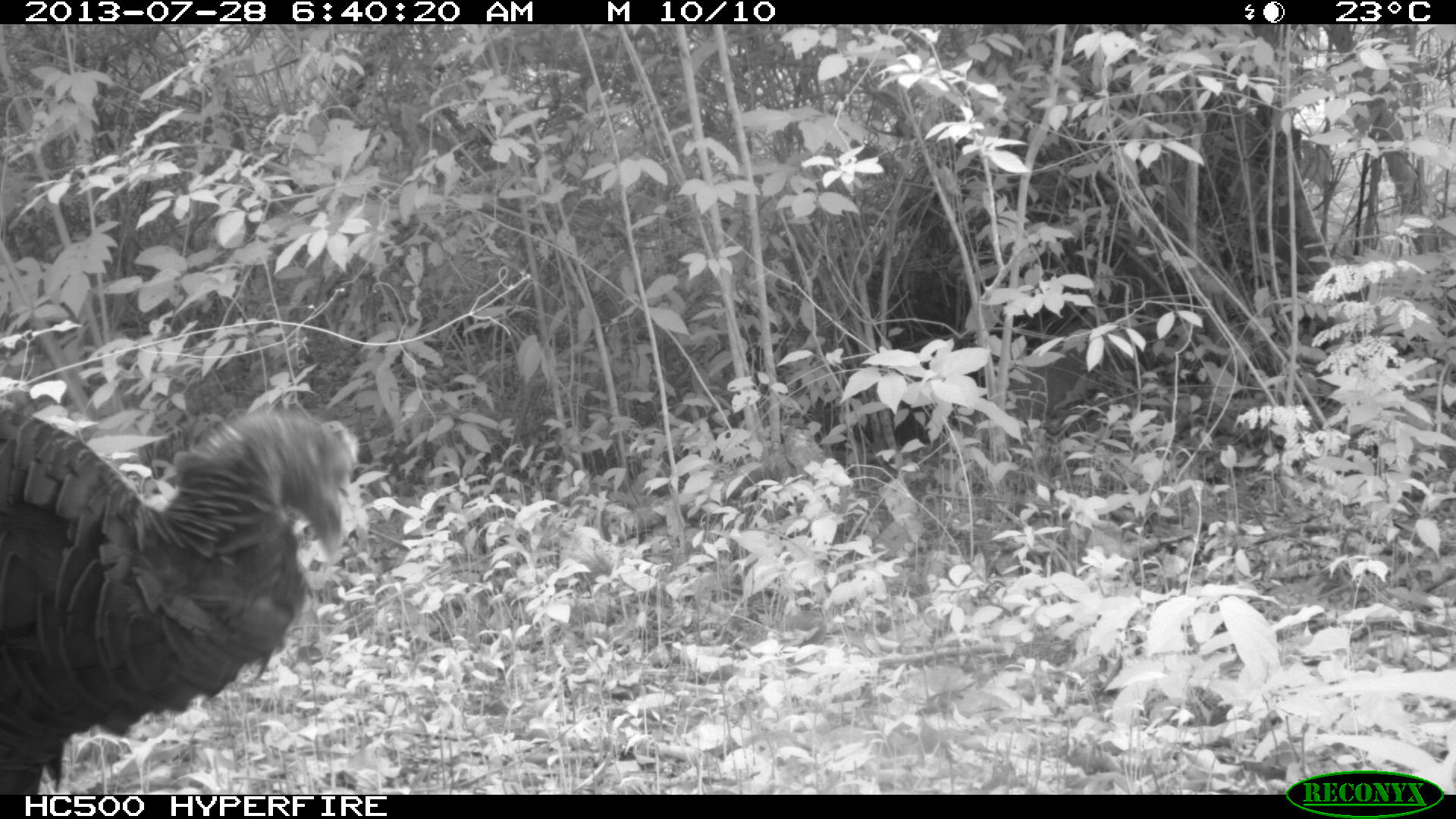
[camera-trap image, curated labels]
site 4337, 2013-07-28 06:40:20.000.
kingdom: Animalia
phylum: Chordata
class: Aves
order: Galliformes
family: Phasianidae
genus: Meleagris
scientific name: Meleagris ocellata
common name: ocellated turkey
Meleagris ocellata (ocellated turkey), count 1.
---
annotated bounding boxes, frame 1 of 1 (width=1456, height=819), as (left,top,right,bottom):
meleagris ocellata: (0,392,358,794)